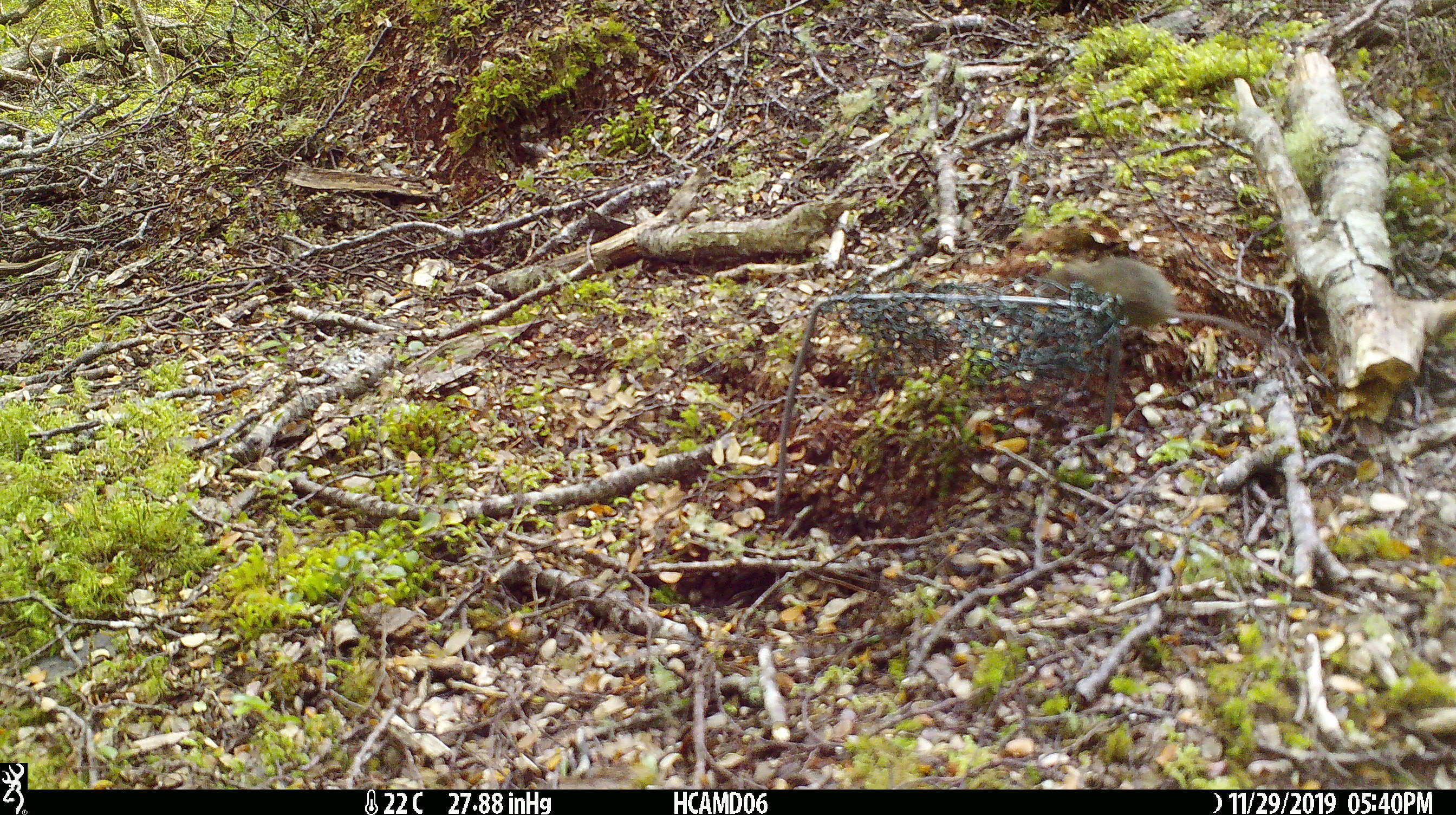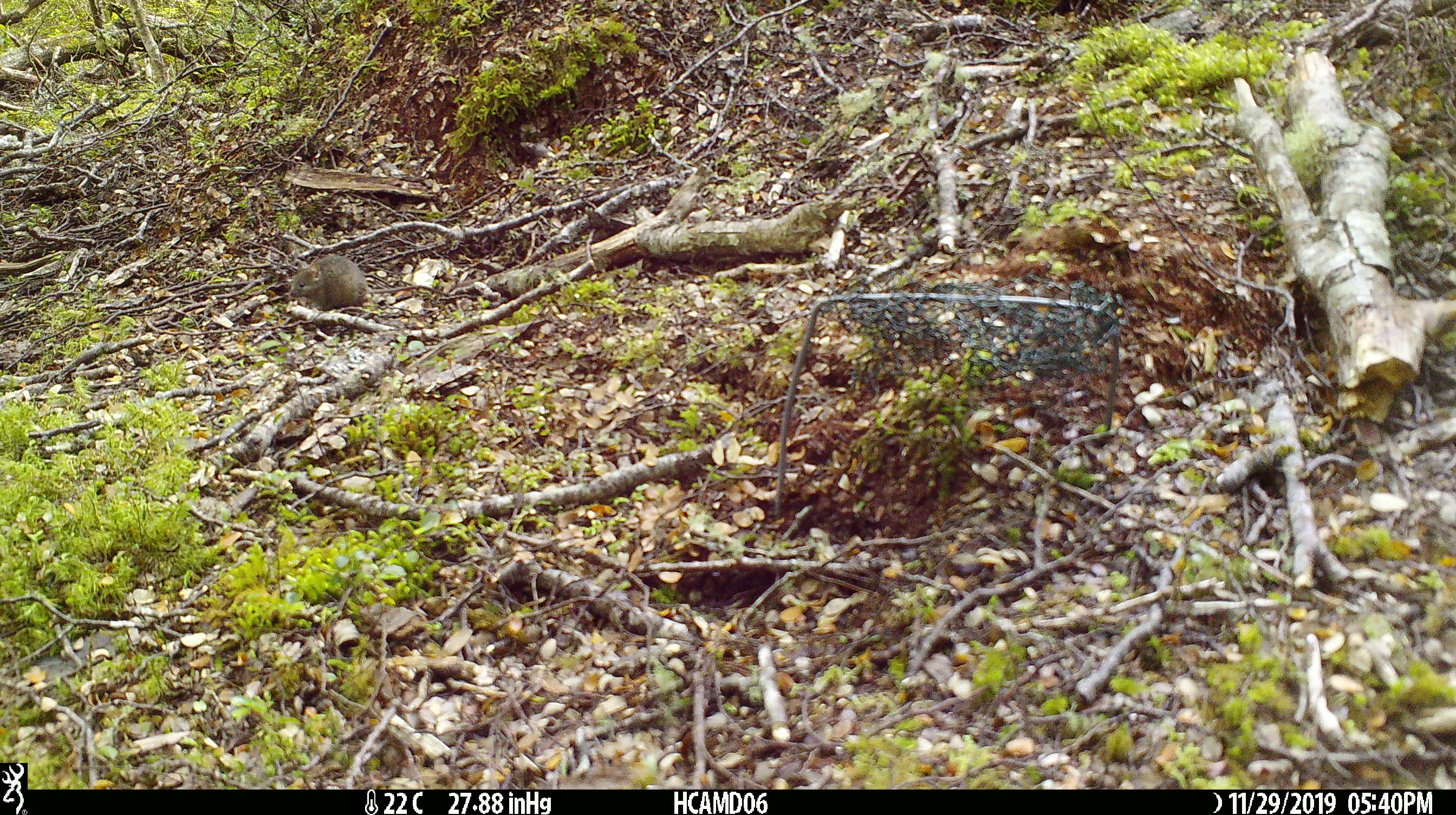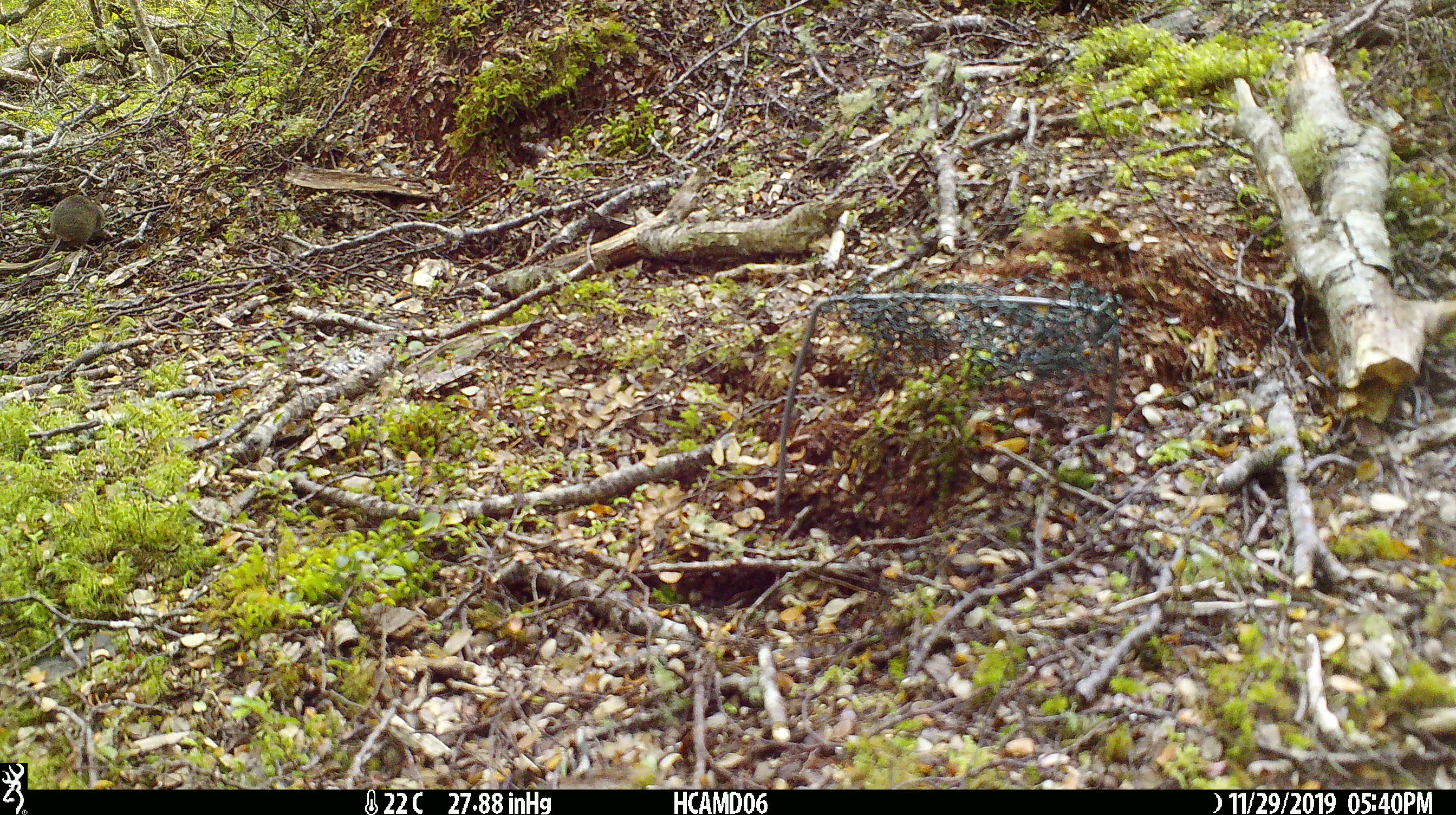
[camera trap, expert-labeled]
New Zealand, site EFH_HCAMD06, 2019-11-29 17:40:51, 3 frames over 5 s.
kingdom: Animalia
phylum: Chordata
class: Mammalia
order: Rodentia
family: Muridae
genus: Mus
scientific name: Mus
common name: mouse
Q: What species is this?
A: Mouse (Mus).